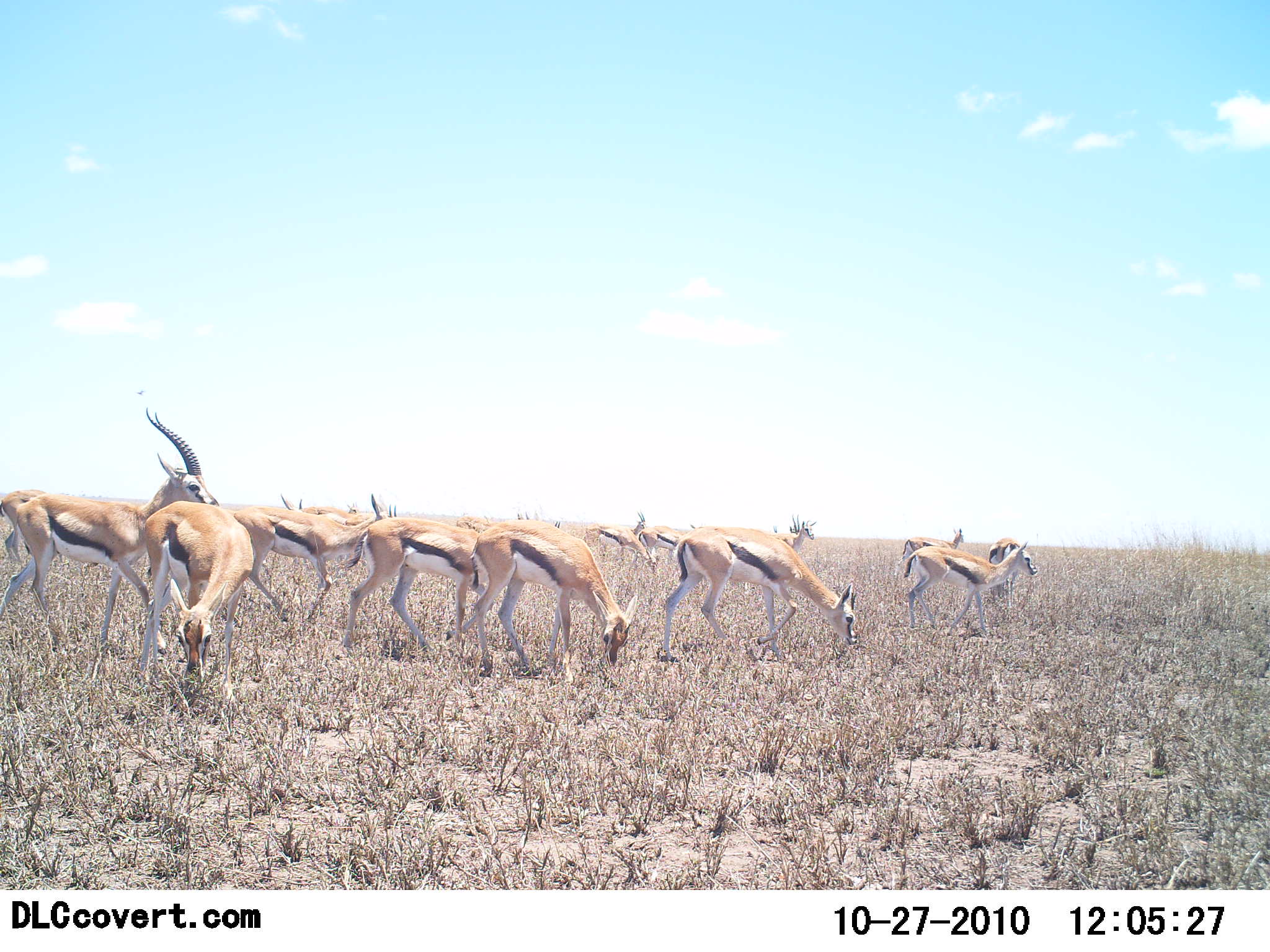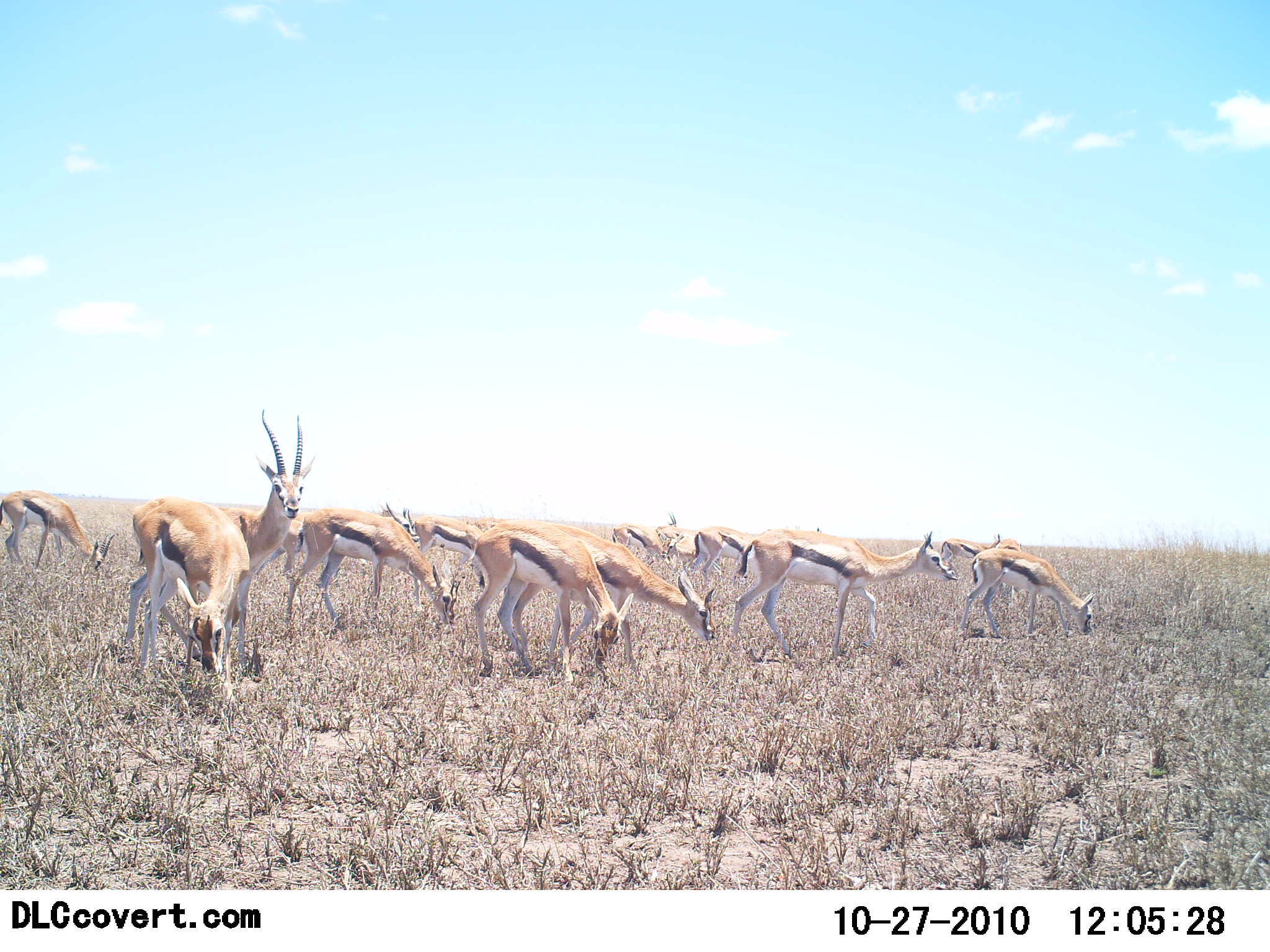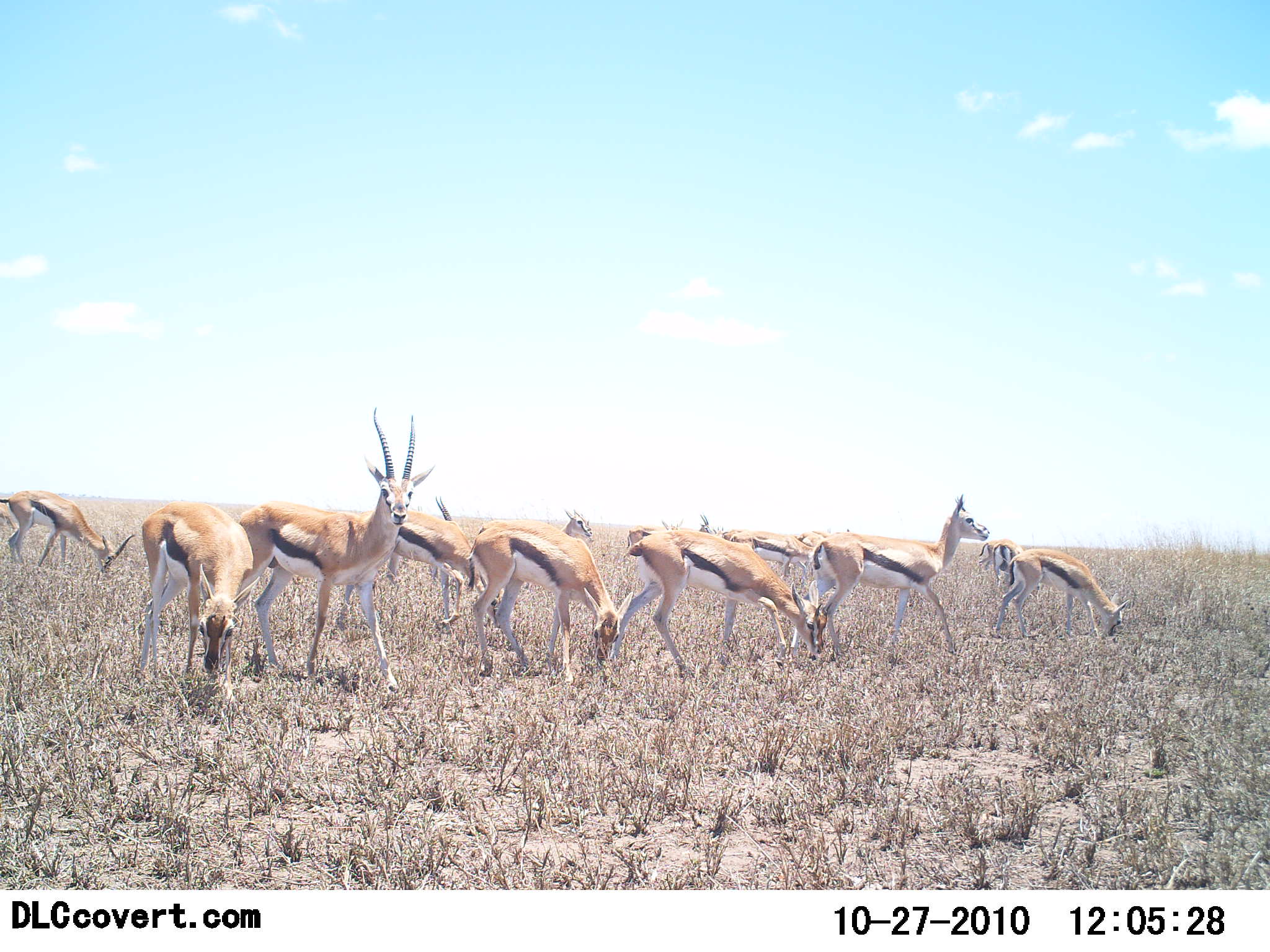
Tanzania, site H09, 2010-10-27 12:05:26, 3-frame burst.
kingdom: Animalia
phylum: Chordata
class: Mammalia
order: Artiodactyla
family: Bovidae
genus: Eudorcas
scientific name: Eudorcas thomsonii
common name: thomson's gazelle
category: gazellethomsons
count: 11-50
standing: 50%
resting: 0%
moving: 71%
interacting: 0%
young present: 7%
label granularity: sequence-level